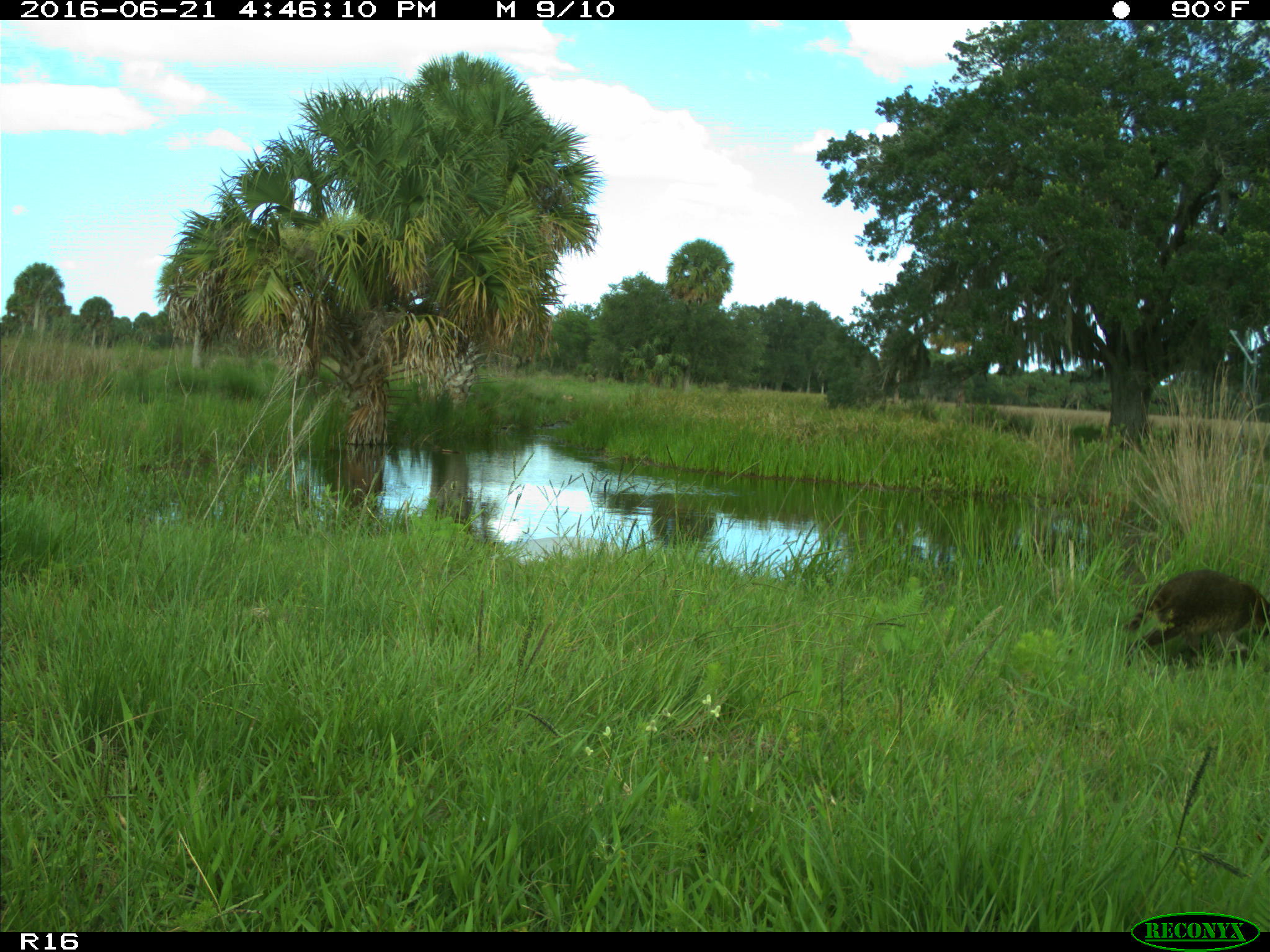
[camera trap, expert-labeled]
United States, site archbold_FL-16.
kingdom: Animalia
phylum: Chordata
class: Mammalia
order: Carnivora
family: Procyonidae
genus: Procyon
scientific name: Procyon lotor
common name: common raccoon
Procyon lotor (common raccoon).